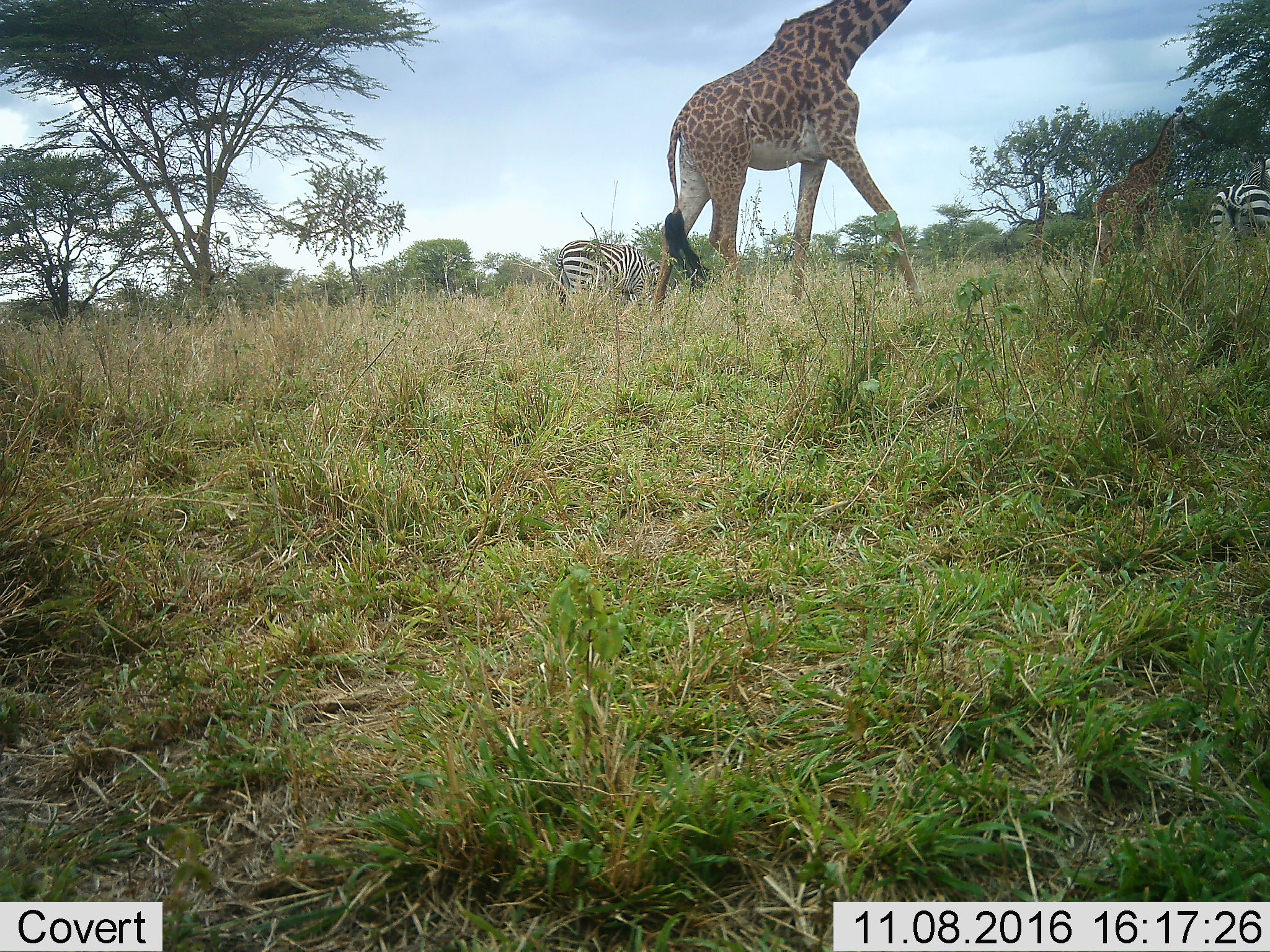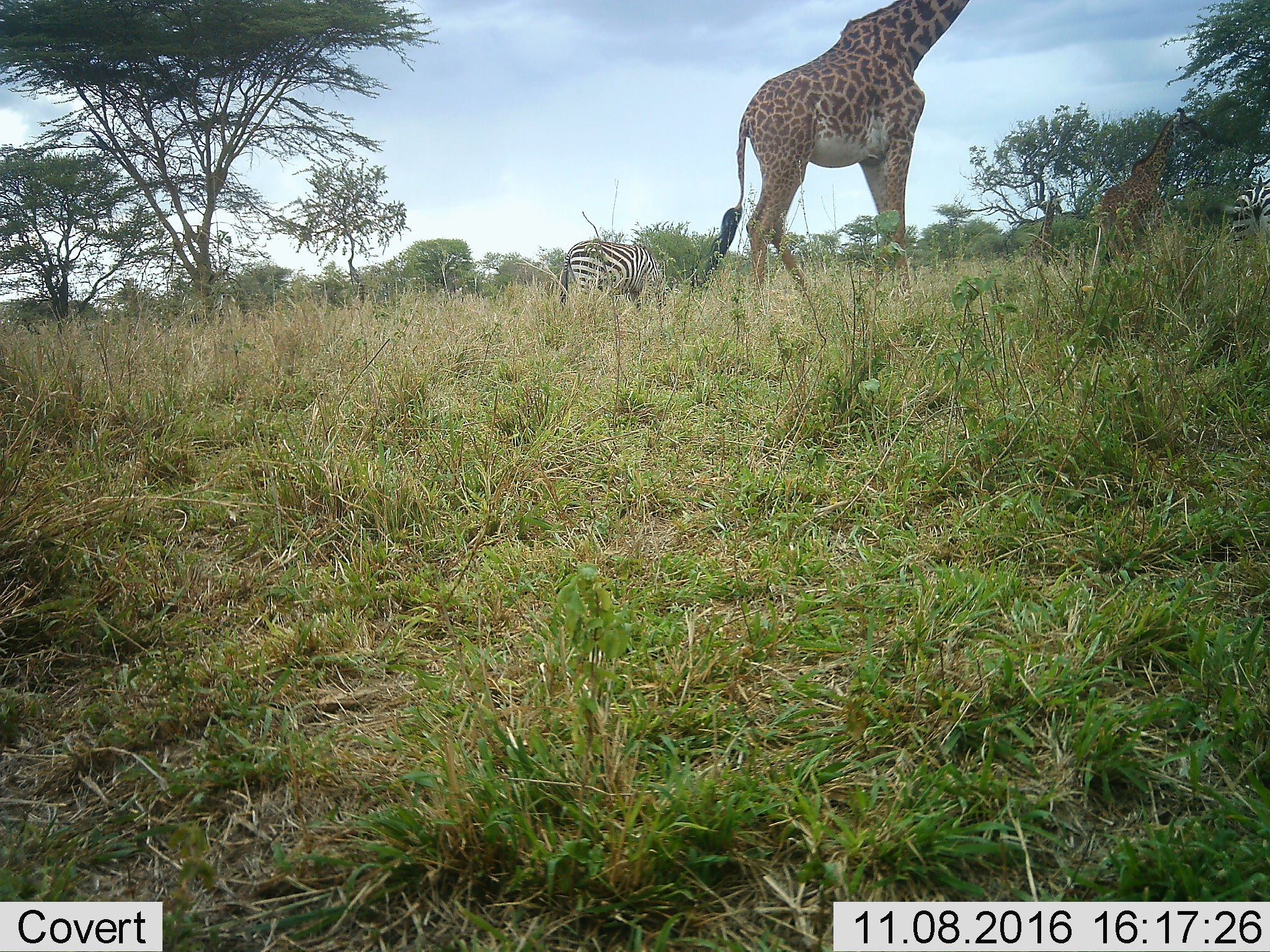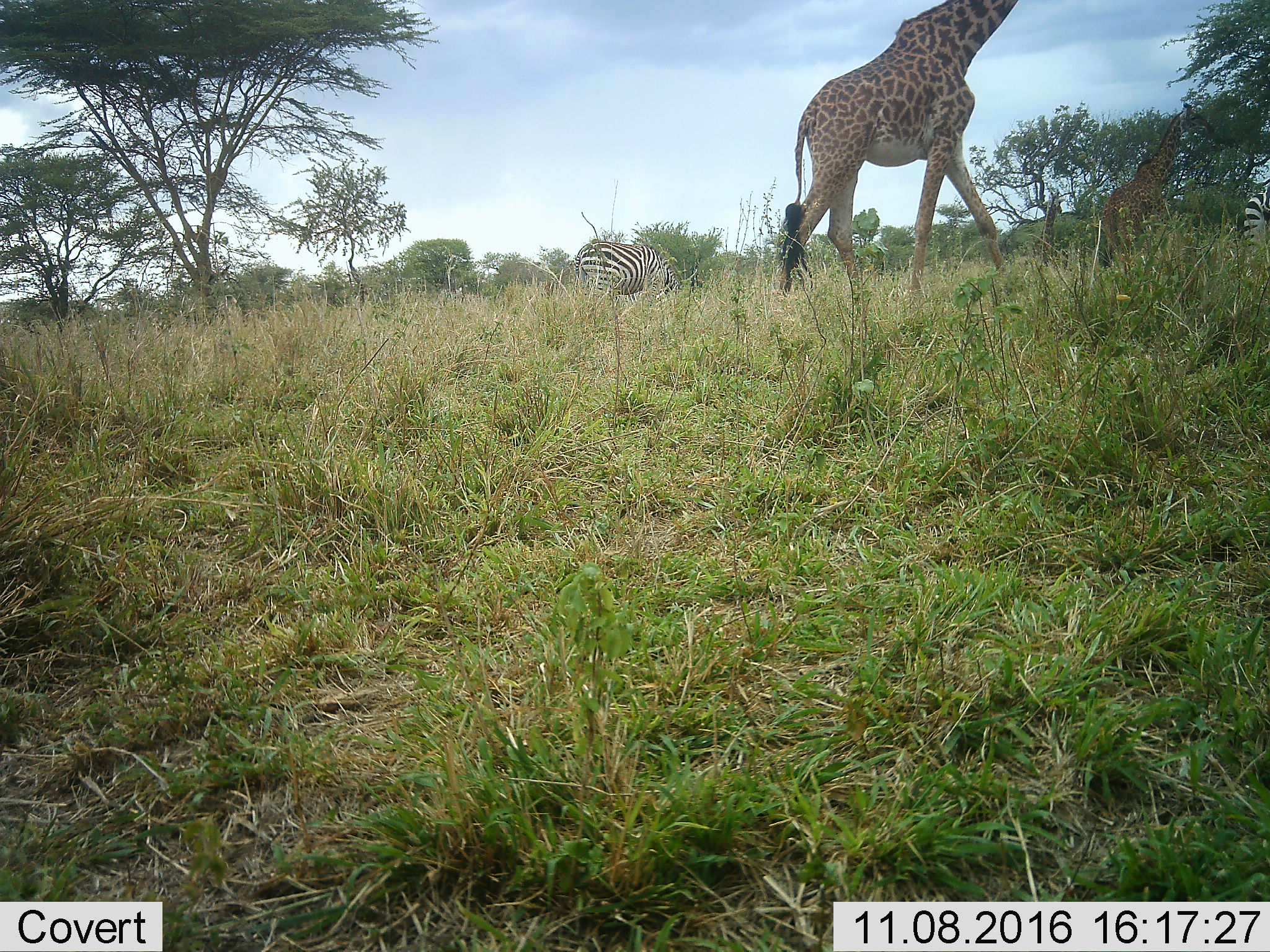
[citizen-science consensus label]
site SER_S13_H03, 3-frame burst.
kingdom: Animalia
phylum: Chordata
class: Mammalia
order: Artiodactyla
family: Giraffidae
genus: Giraffa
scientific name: Giraffa camelopardalis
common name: giraffe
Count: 2.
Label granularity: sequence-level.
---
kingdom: Animalia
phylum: Chordata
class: Mammalia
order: Perissodactyla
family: Equidae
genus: Equus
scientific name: Equus quagga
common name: plains zebra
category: zebraplains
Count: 2.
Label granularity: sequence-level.